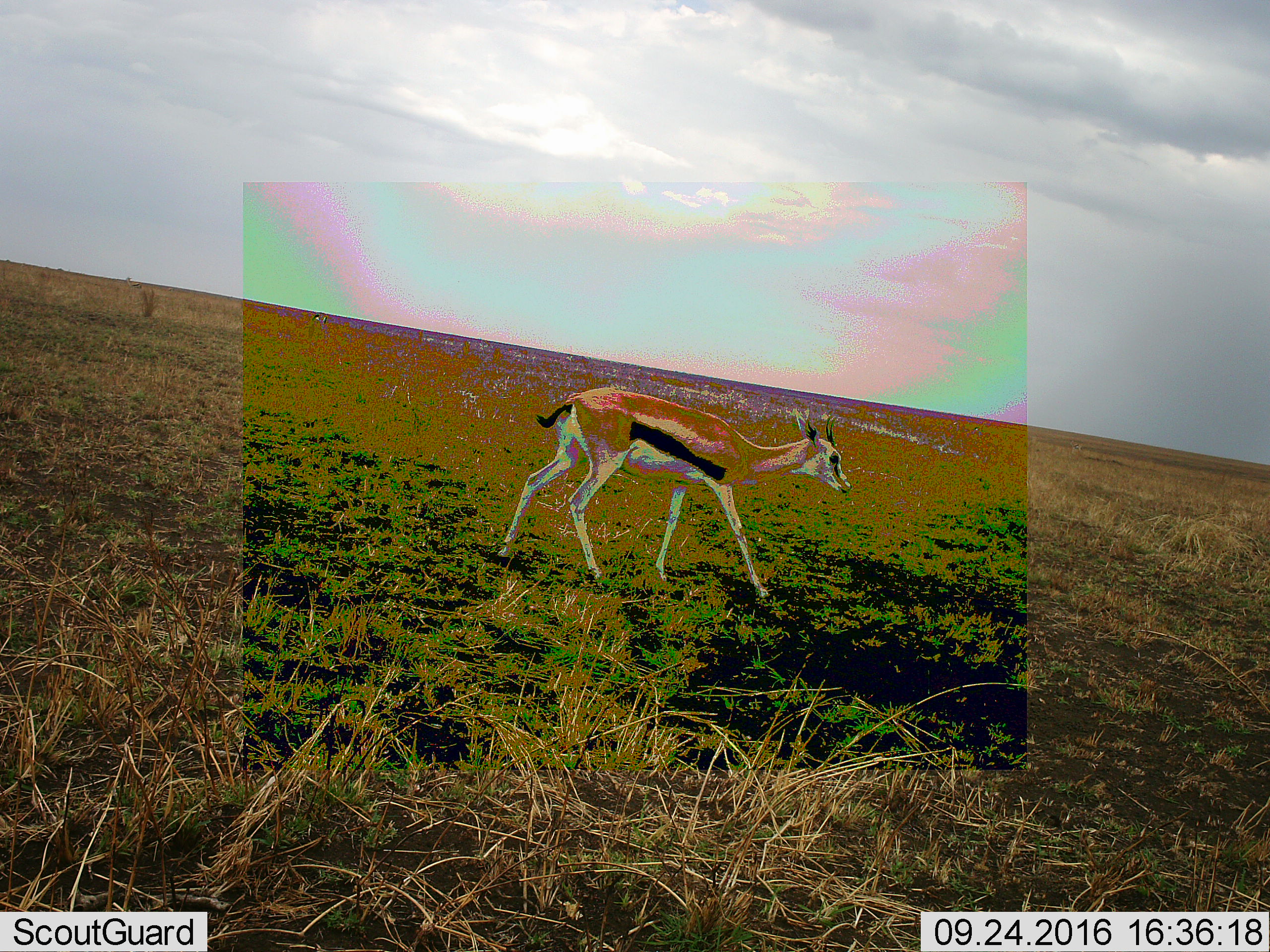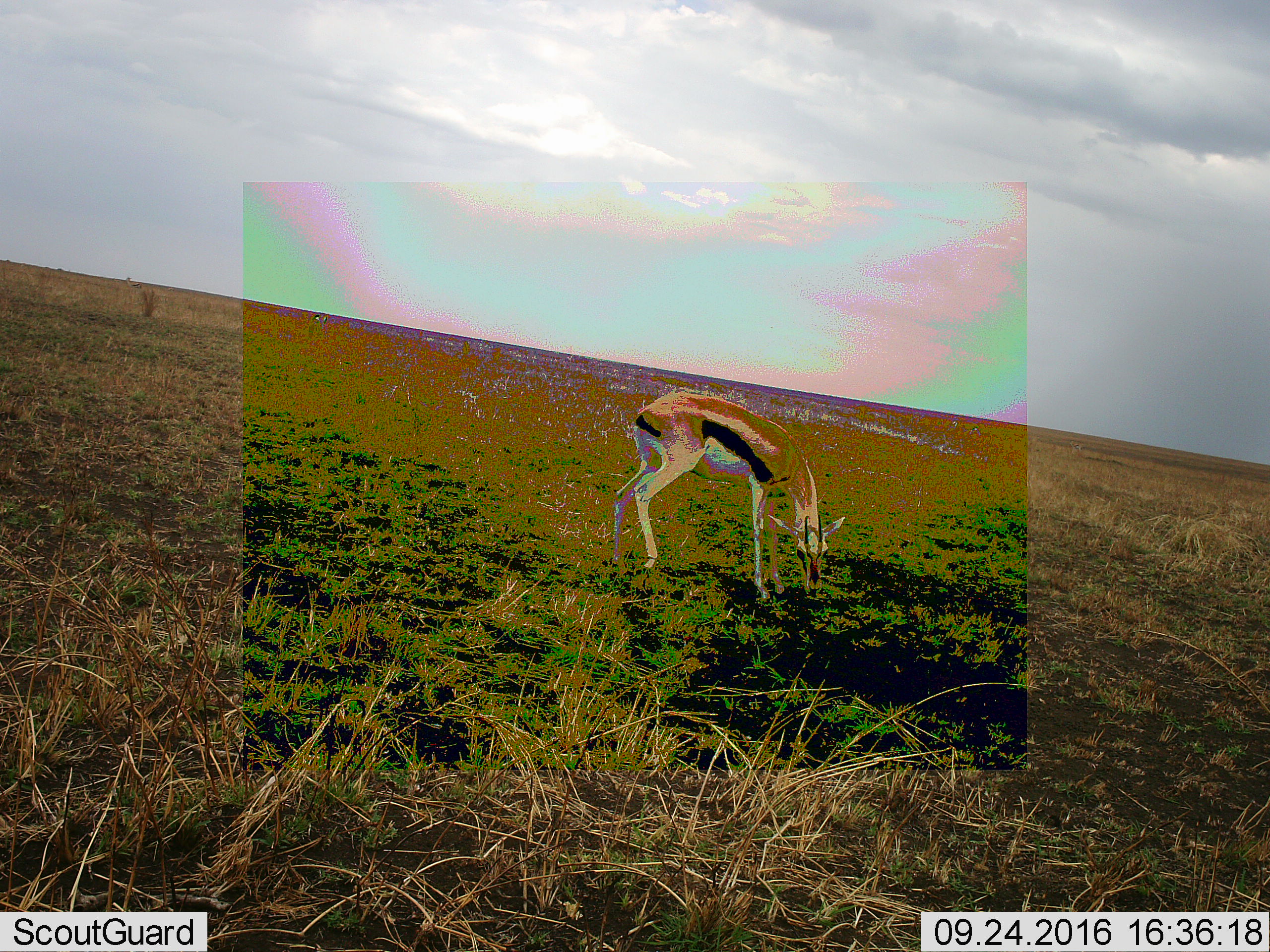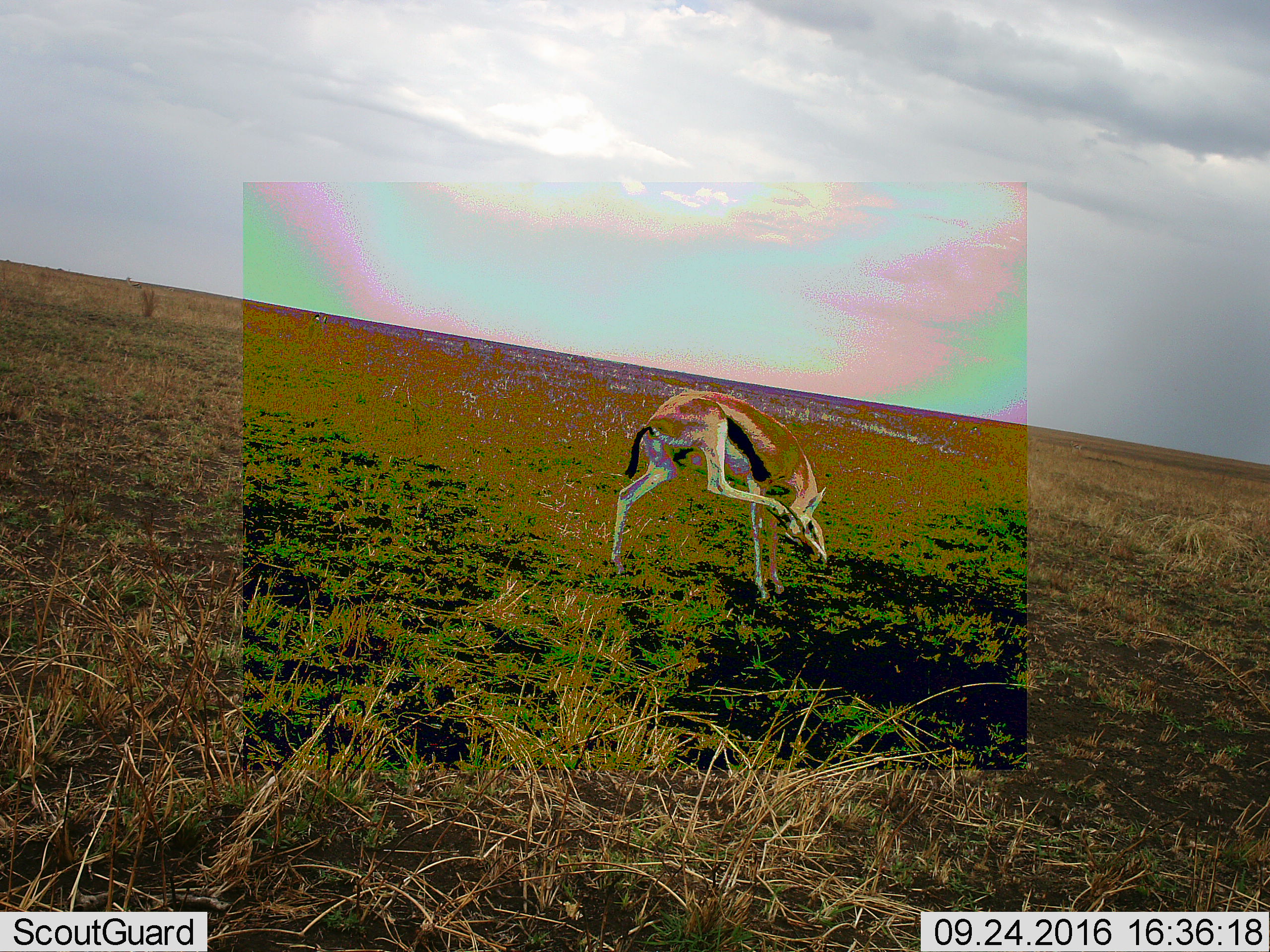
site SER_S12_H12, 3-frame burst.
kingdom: Animalia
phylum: Chordata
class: Mammalia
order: Artiodactyla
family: Bovidae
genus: Eudorcas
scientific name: Eudorcas thomsonii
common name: thomson's gazelle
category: gazellethomsons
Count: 1.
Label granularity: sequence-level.